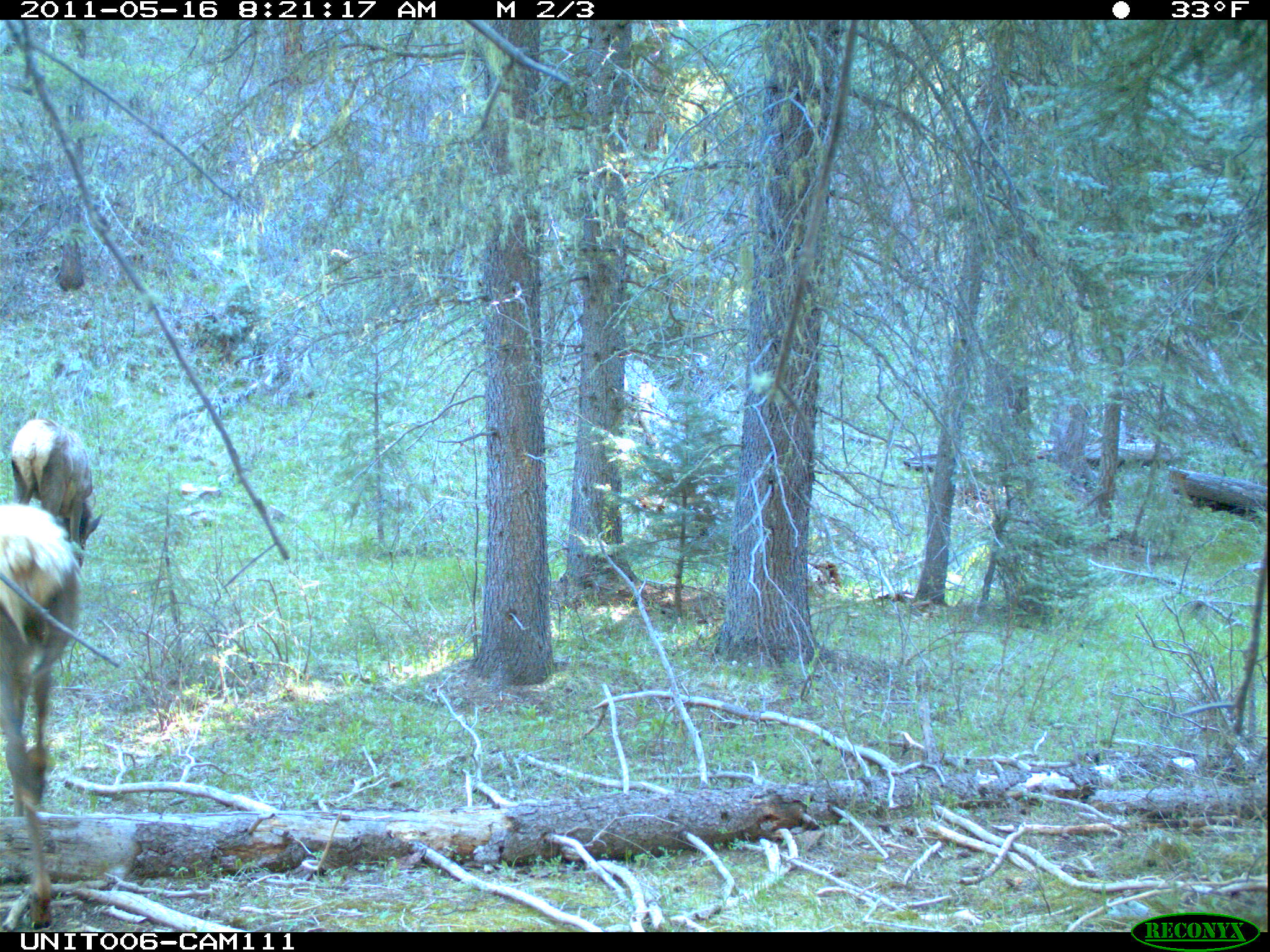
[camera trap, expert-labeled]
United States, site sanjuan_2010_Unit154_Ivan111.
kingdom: Animalia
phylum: Chordata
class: Mammalia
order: Artiodactyla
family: Cervidae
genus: Cervus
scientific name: Cervus elaphus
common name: red deer